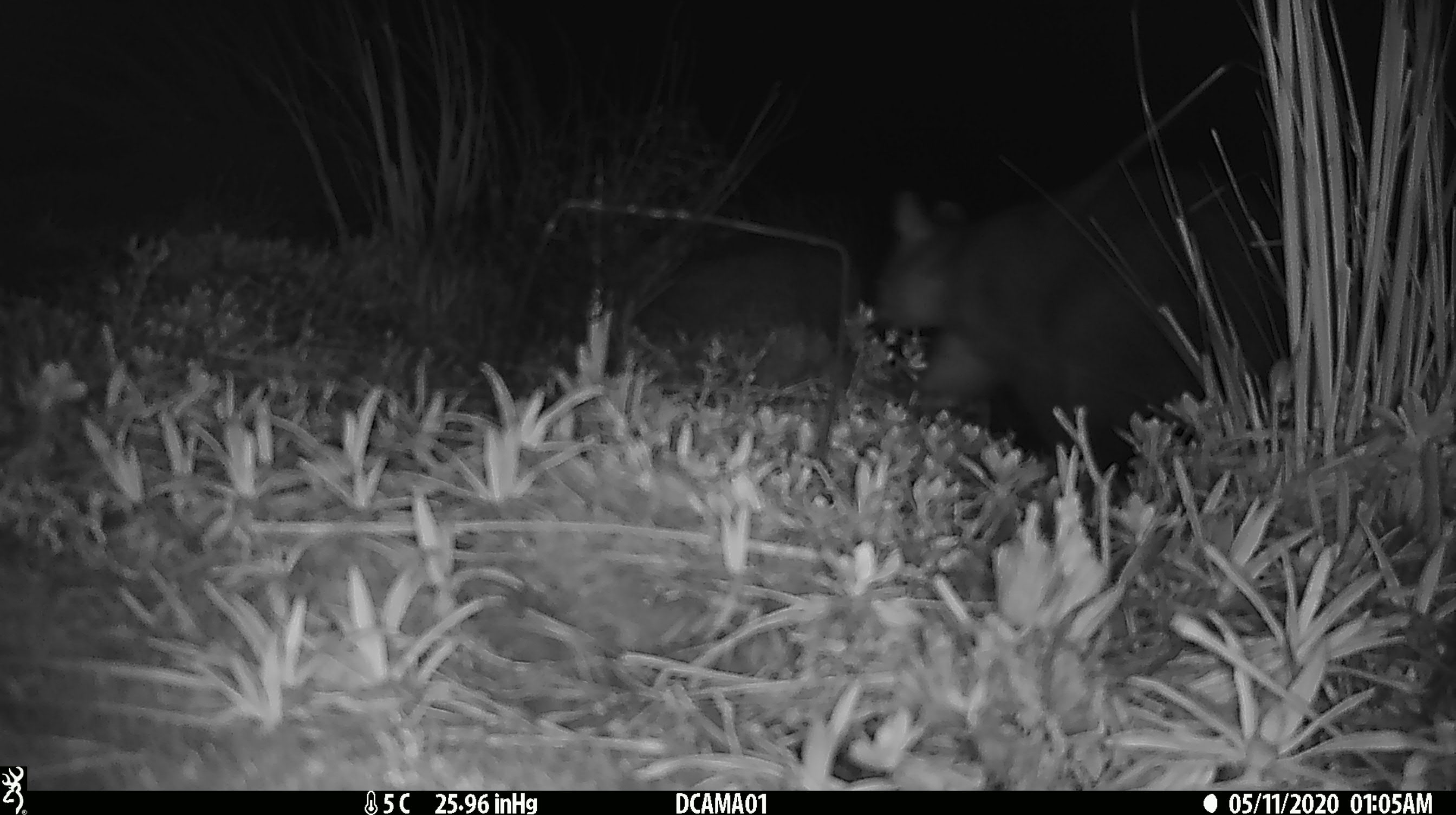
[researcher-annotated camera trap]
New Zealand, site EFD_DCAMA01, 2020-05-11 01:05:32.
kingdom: Animalia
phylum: Chordata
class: Mammalia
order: Diprotodontia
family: Phalangeridae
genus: Trichosurus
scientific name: Trichosurus vulpecula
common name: common brushtail possum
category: possum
Possum (common brushtail possum) (Trichosurus vulpecula).